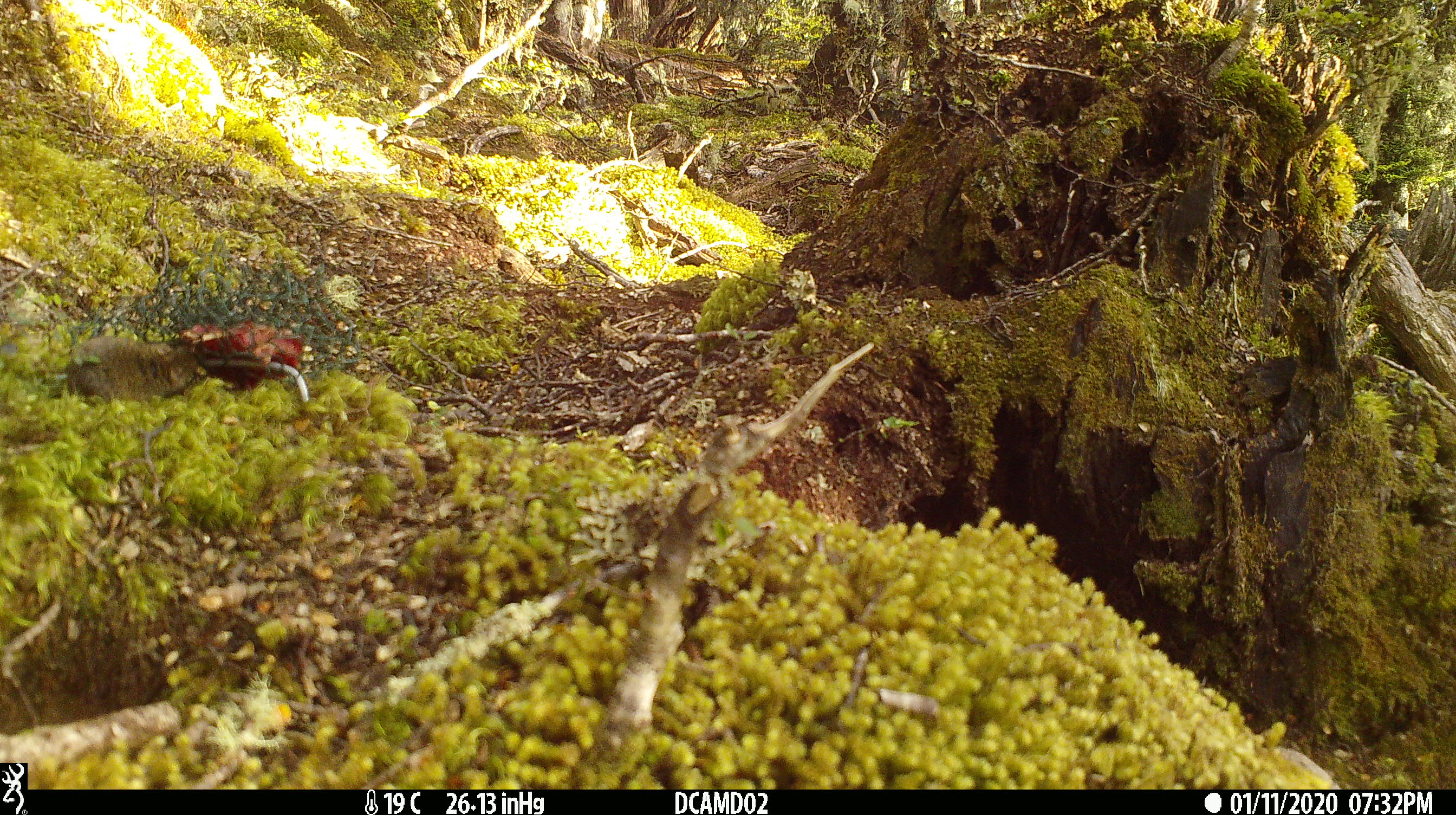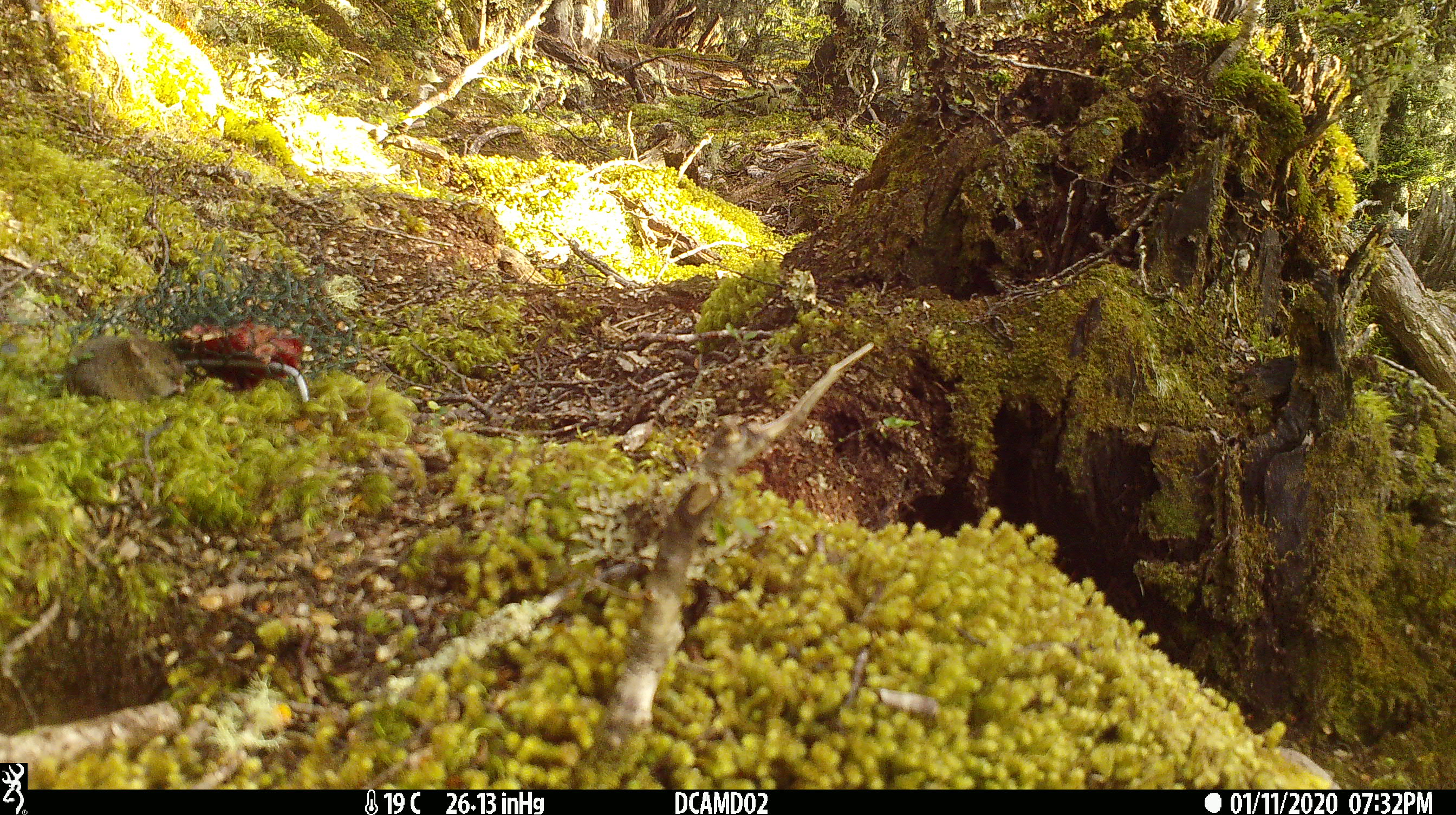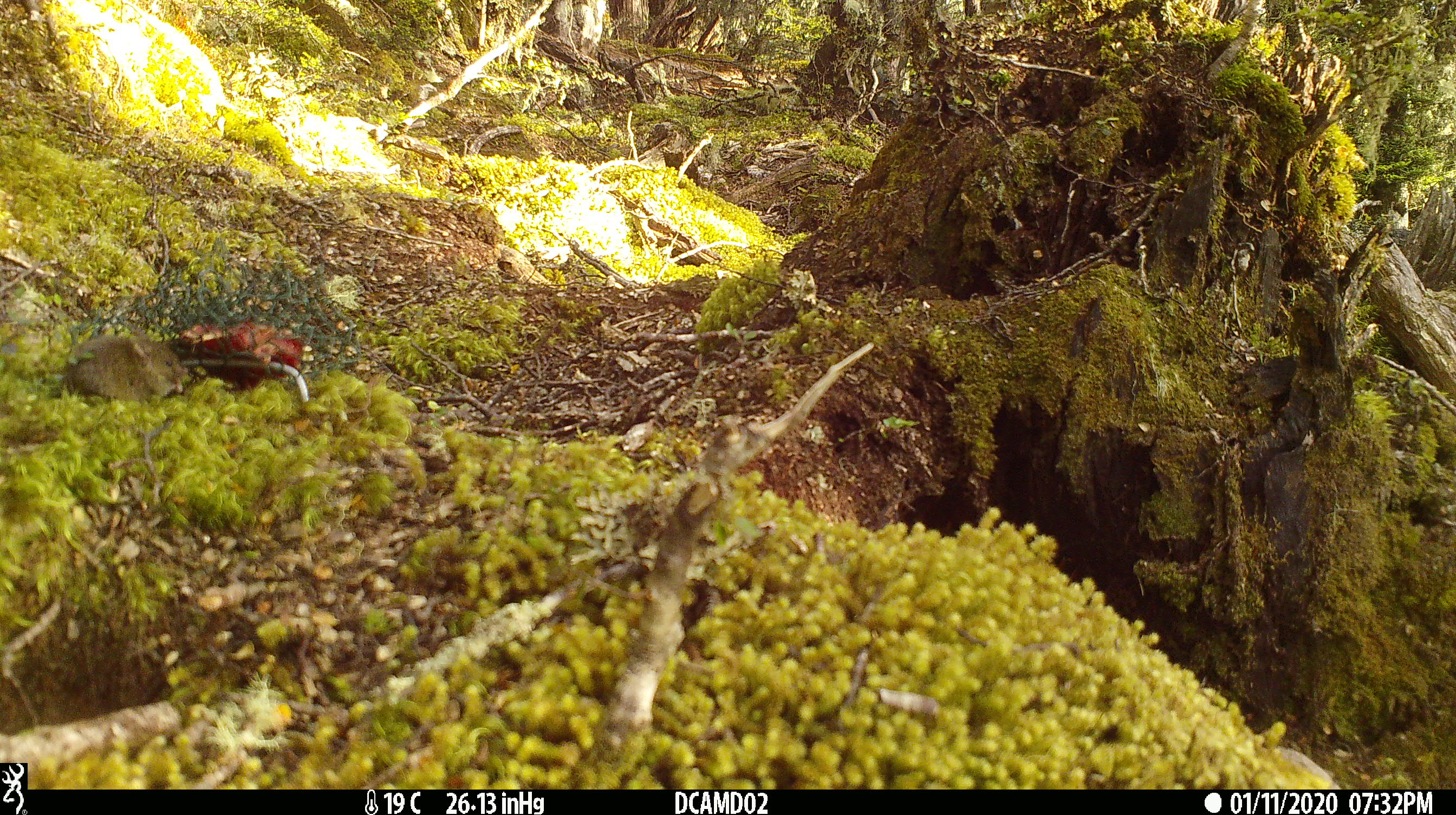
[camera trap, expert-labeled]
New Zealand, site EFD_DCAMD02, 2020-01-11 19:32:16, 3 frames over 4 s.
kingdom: Animalia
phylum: Chordata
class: Mammalia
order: Rodentia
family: Muridae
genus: Mus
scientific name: Mus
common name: mouse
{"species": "mouse (Mus)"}